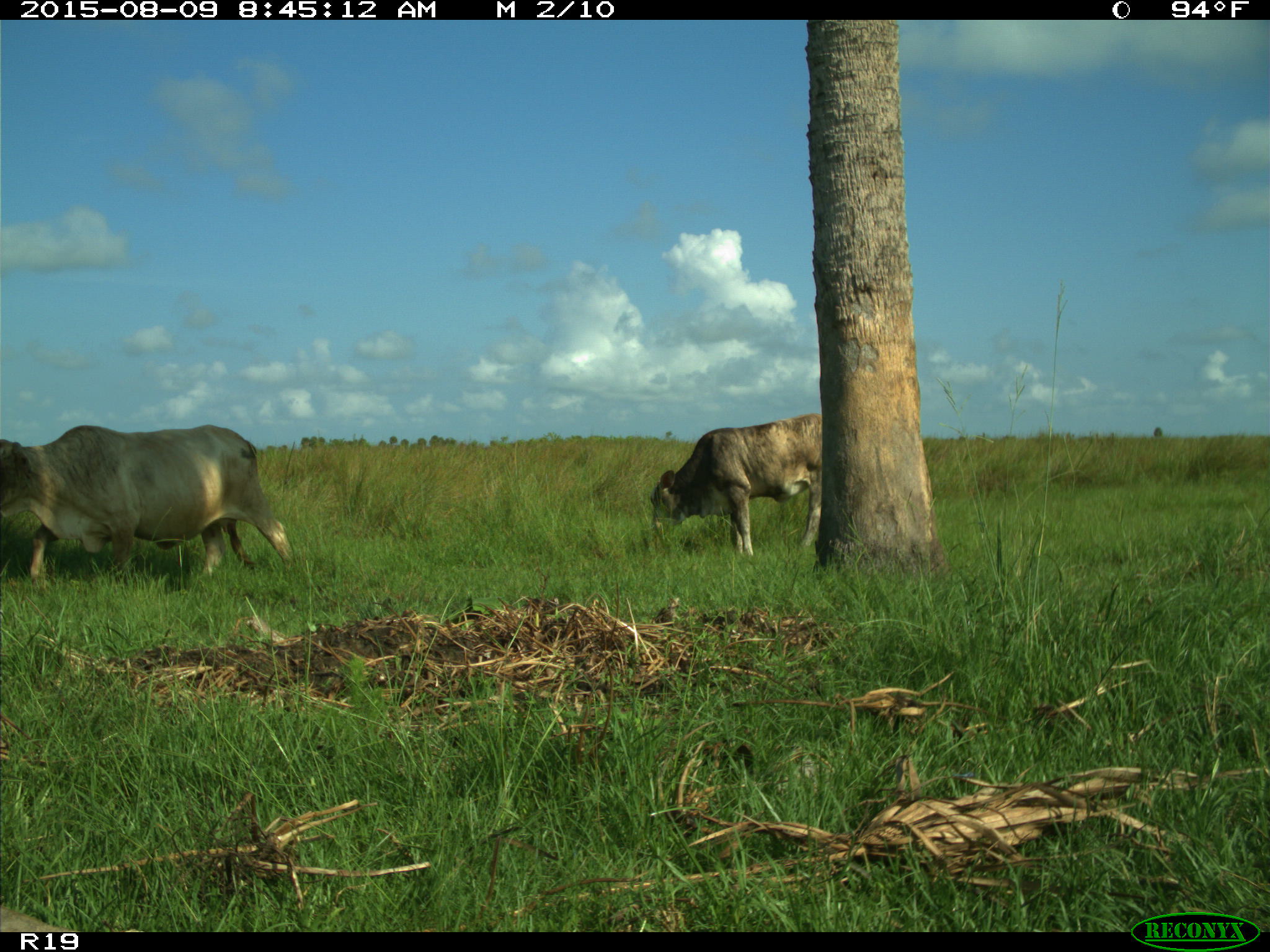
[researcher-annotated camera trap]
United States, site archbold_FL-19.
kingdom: Animalia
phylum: Chordata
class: Mammalia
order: Artiodactyla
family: Bovidae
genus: Bos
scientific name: Bos taurus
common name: domestic cow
Bos taurus (domestic cow).